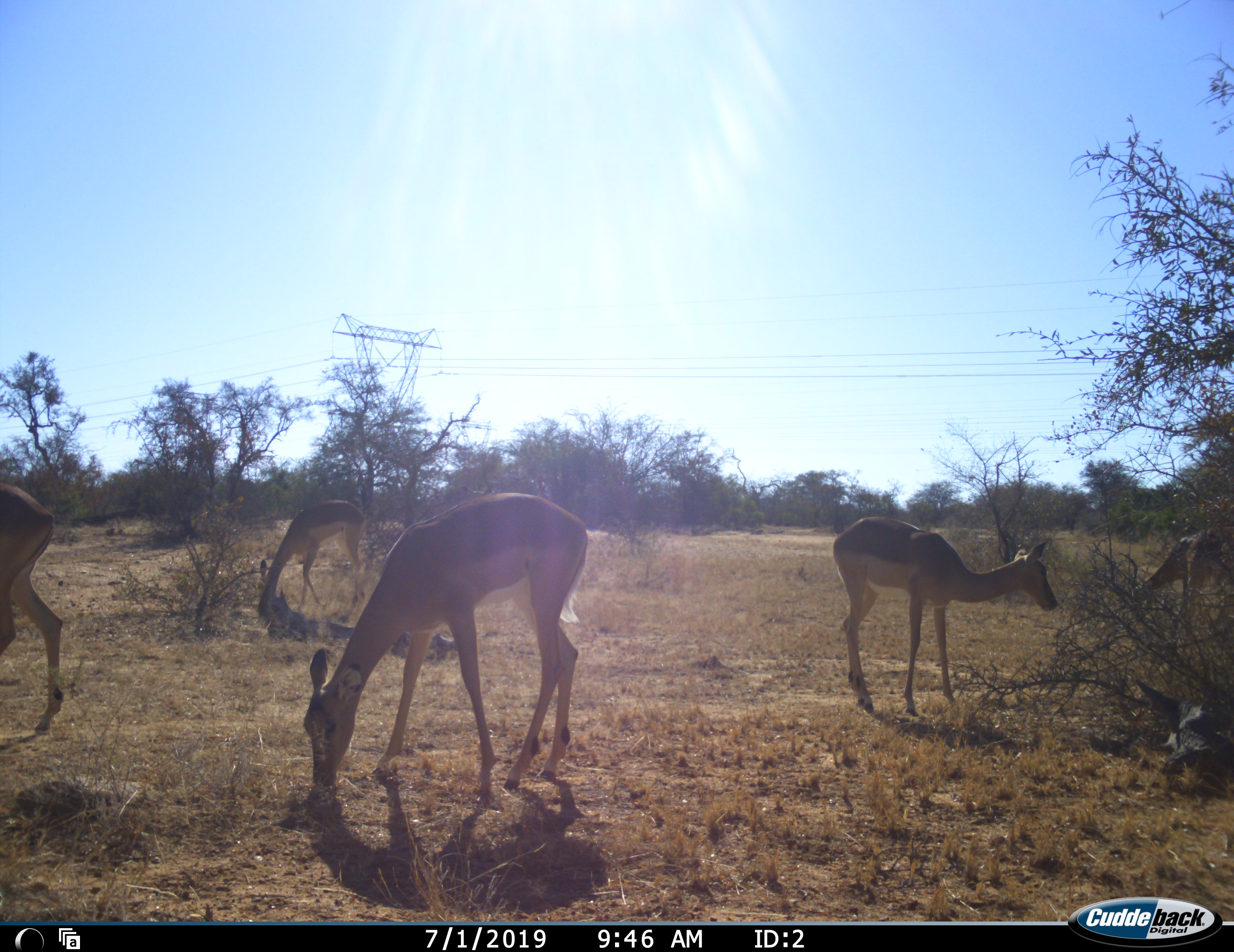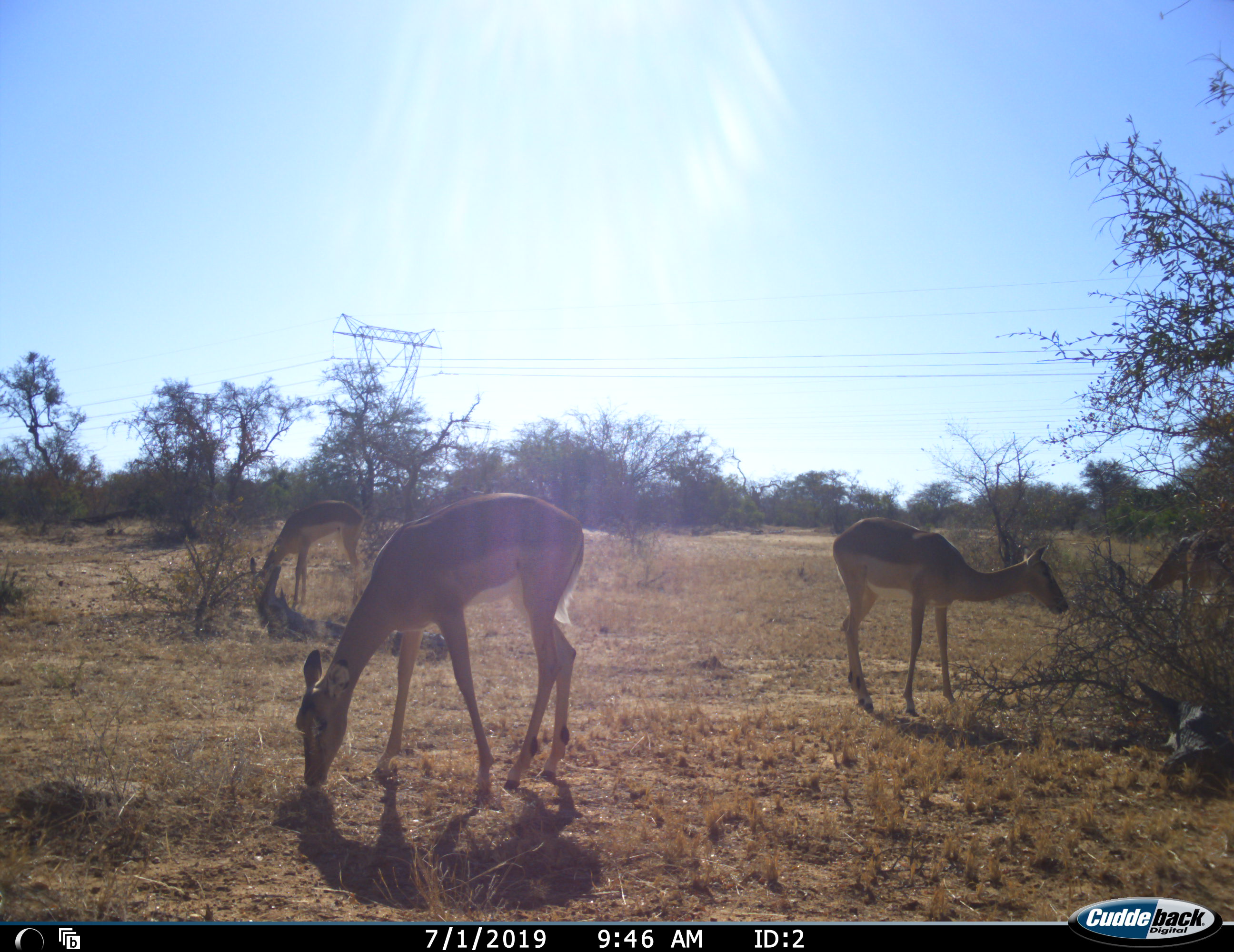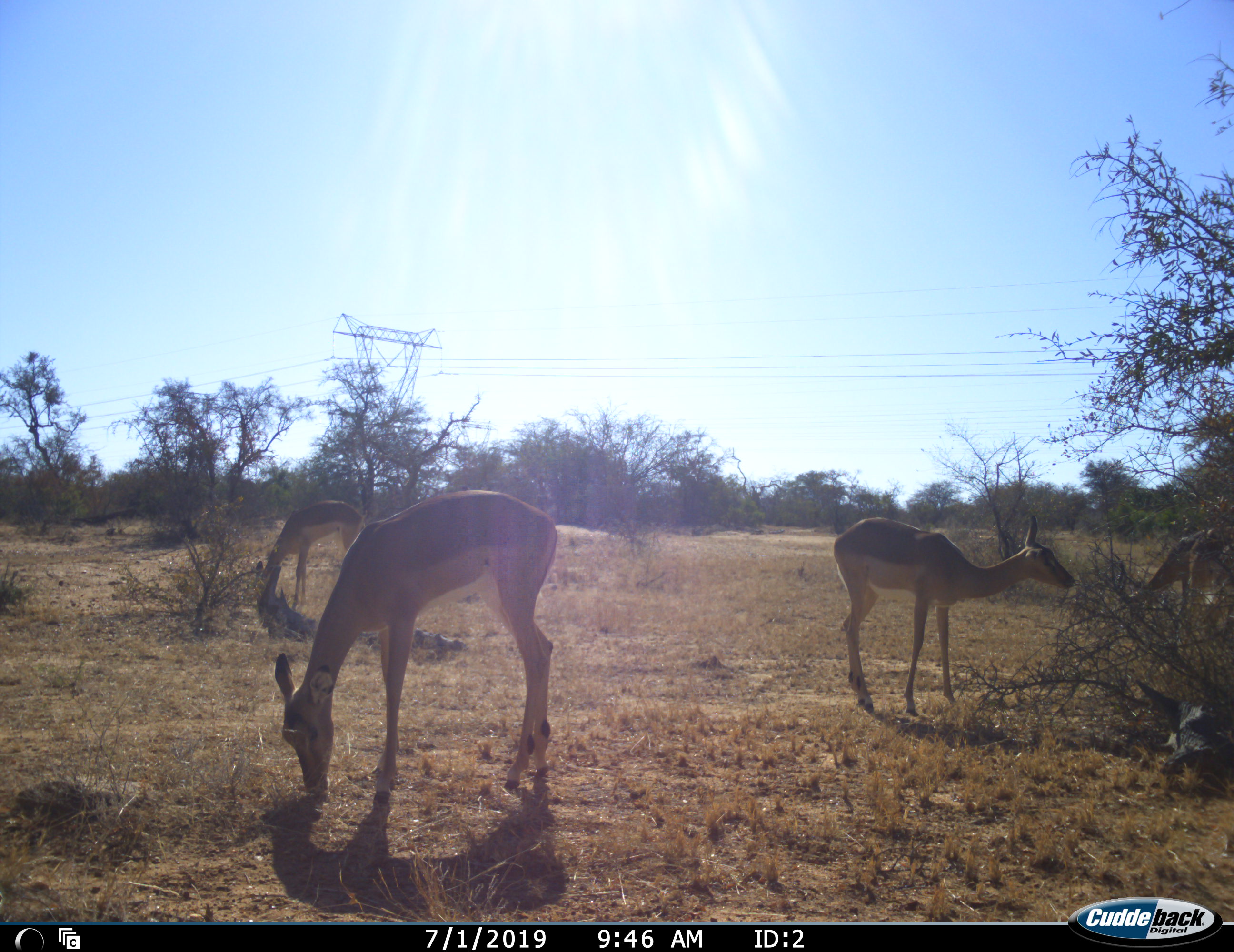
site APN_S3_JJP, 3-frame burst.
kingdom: Animalia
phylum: Chordata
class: Mammalia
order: Artiodactyla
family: Bovidae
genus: Aepyceros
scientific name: Aepyceros melampus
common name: impala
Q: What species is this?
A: Impala (Aepyceros melampus).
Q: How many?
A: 5.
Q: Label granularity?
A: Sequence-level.